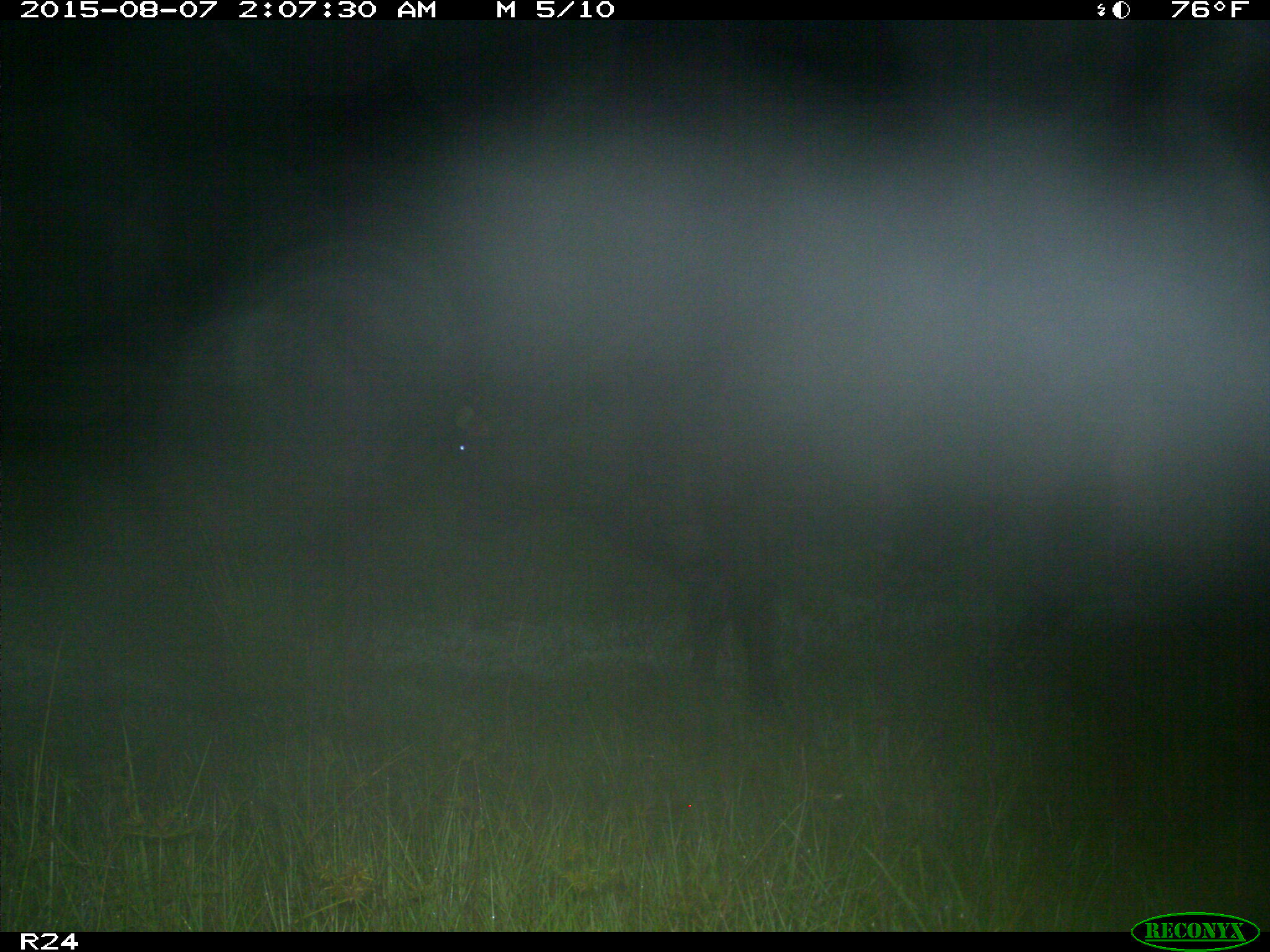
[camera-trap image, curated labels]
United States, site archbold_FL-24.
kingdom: Animalia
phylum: Chordata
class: Mammalia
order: Artiodactyla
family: Bovidae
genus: Bos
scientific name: Bos taurus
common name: domestic cow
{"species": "Bos taurus (domestic cow)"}